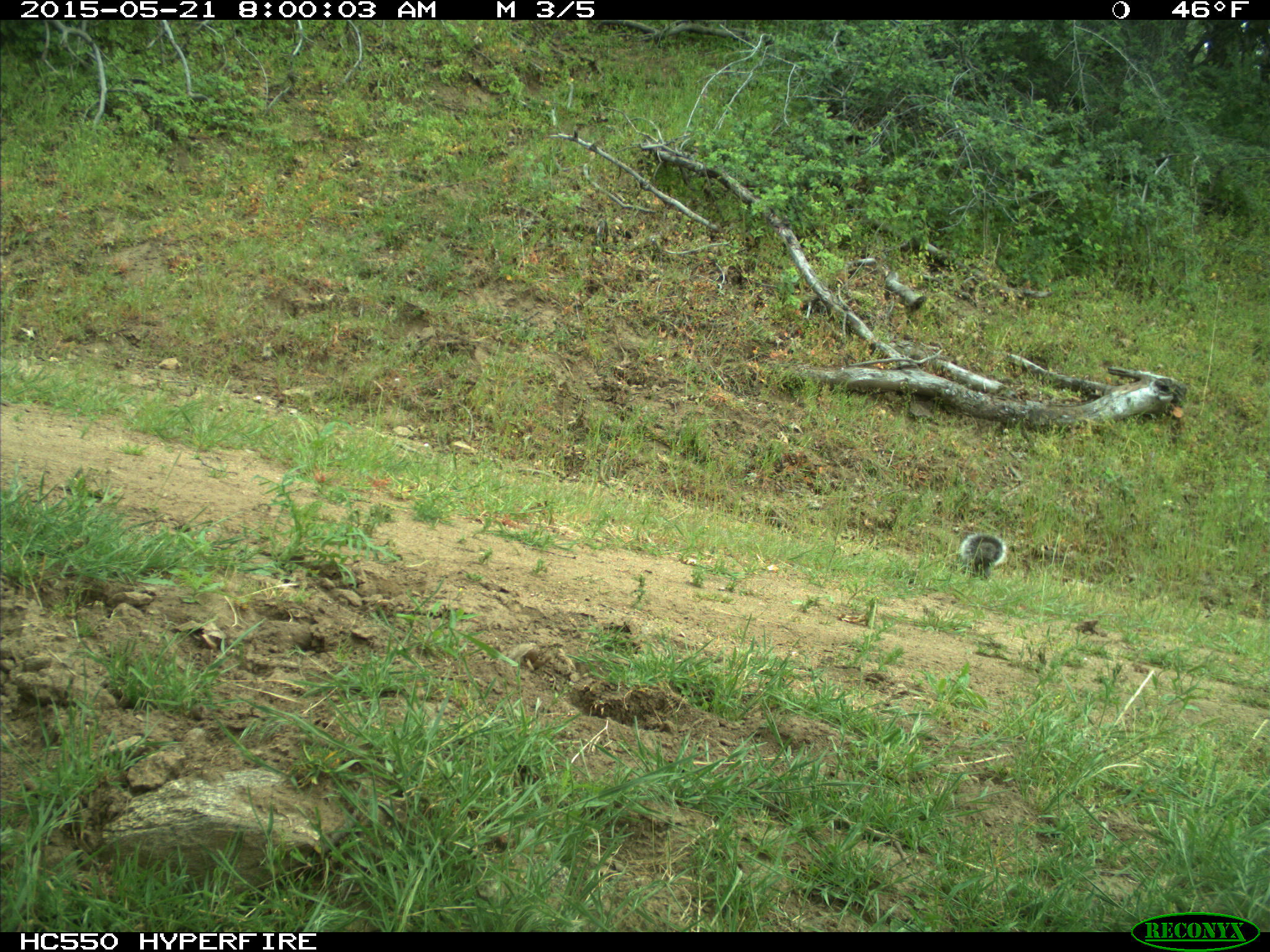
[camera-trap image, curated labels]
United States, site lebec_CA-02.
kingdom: Animalia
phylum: Chordata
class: Mammalia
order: Rodentia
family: Sciuridae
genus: Sciurus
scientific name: Sciurus carolinensis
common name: eastern gray squirrel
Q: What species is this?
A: Sciurus carolinensis (eastern gray squirrel).